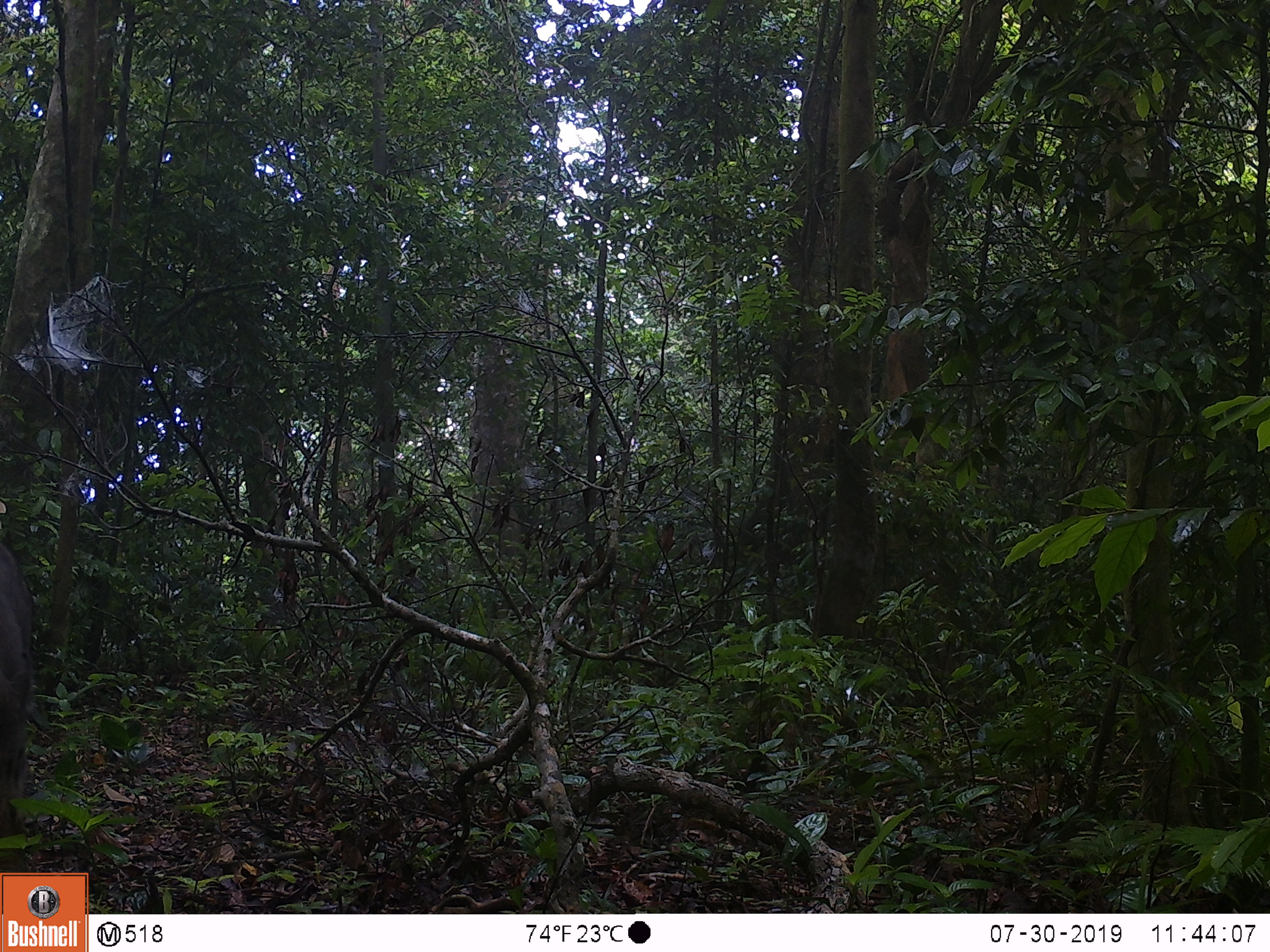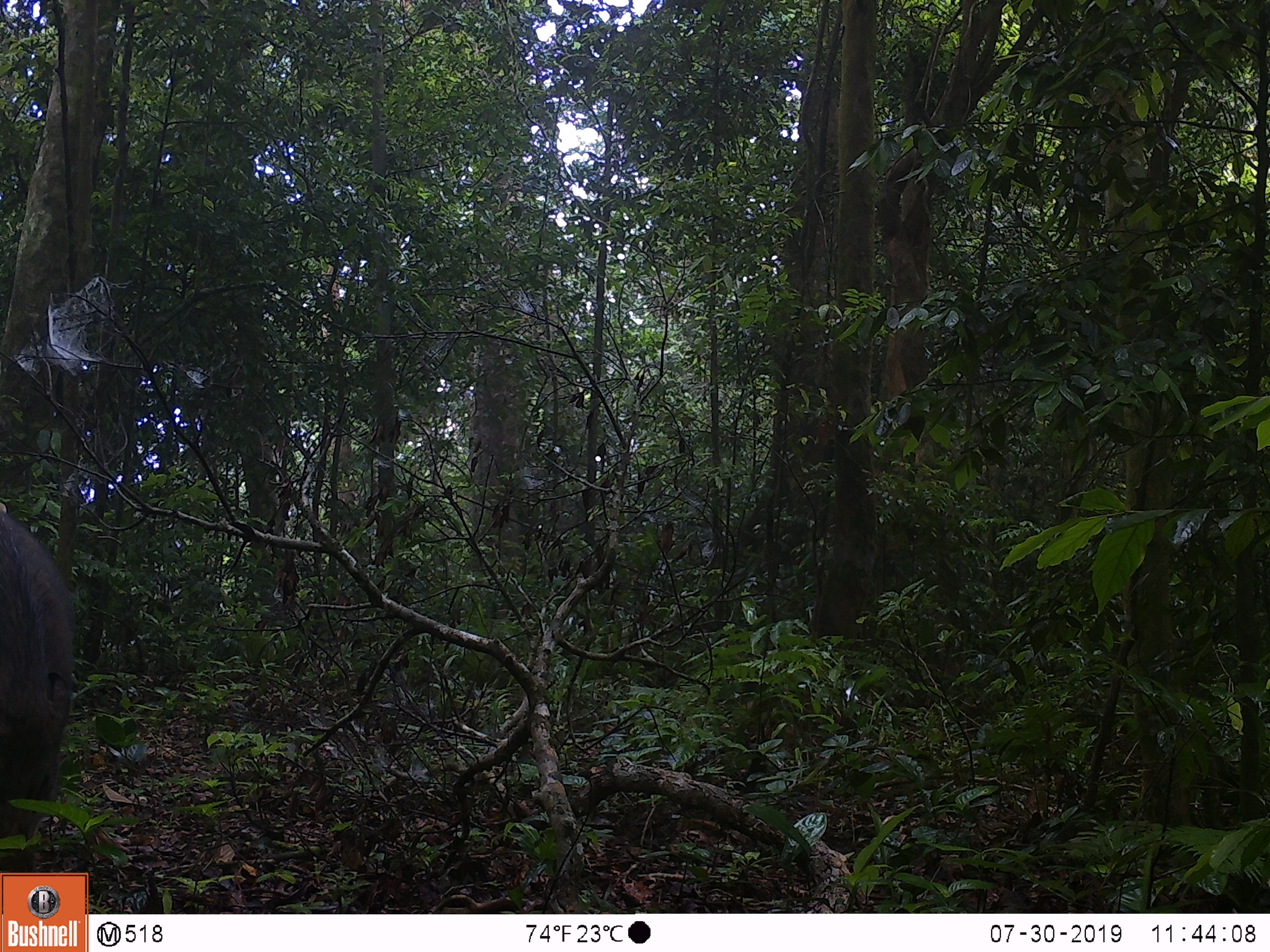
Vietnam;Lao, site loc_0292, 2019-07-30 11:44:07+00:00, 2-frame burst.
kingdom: Animalia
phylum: Chordata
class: Mammalia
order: Artiodactyla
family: Suidae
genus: Sus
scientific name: Sus scrofa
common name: eurasian wild pig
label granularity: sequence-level